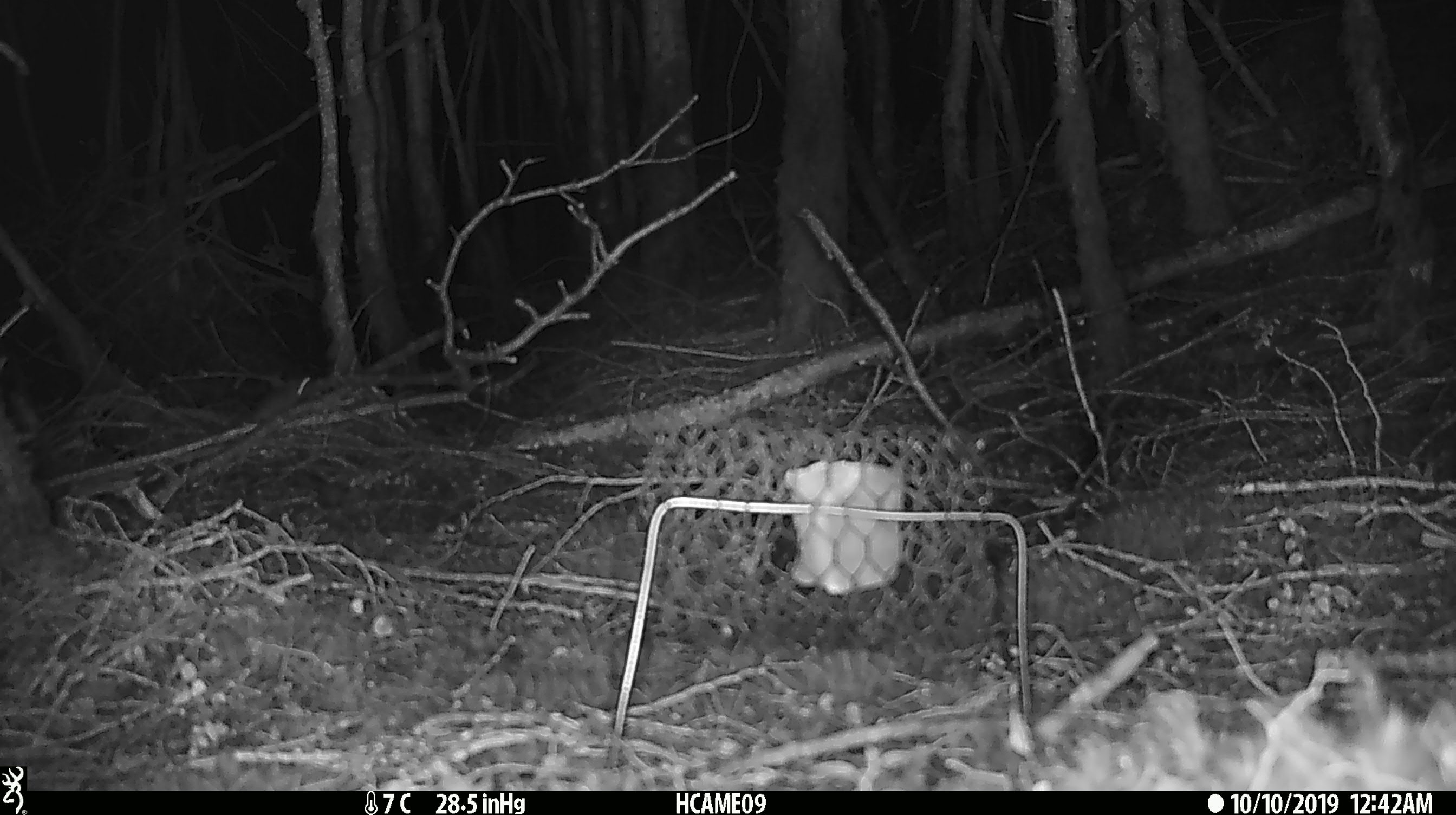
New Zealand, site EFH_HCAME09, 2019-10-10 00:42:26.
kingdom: Animalia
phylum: Chordata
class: Mammalia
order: Rodentia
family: Muridae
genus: Mus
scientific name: Mus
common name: mouse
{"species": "mouse (Mus)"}